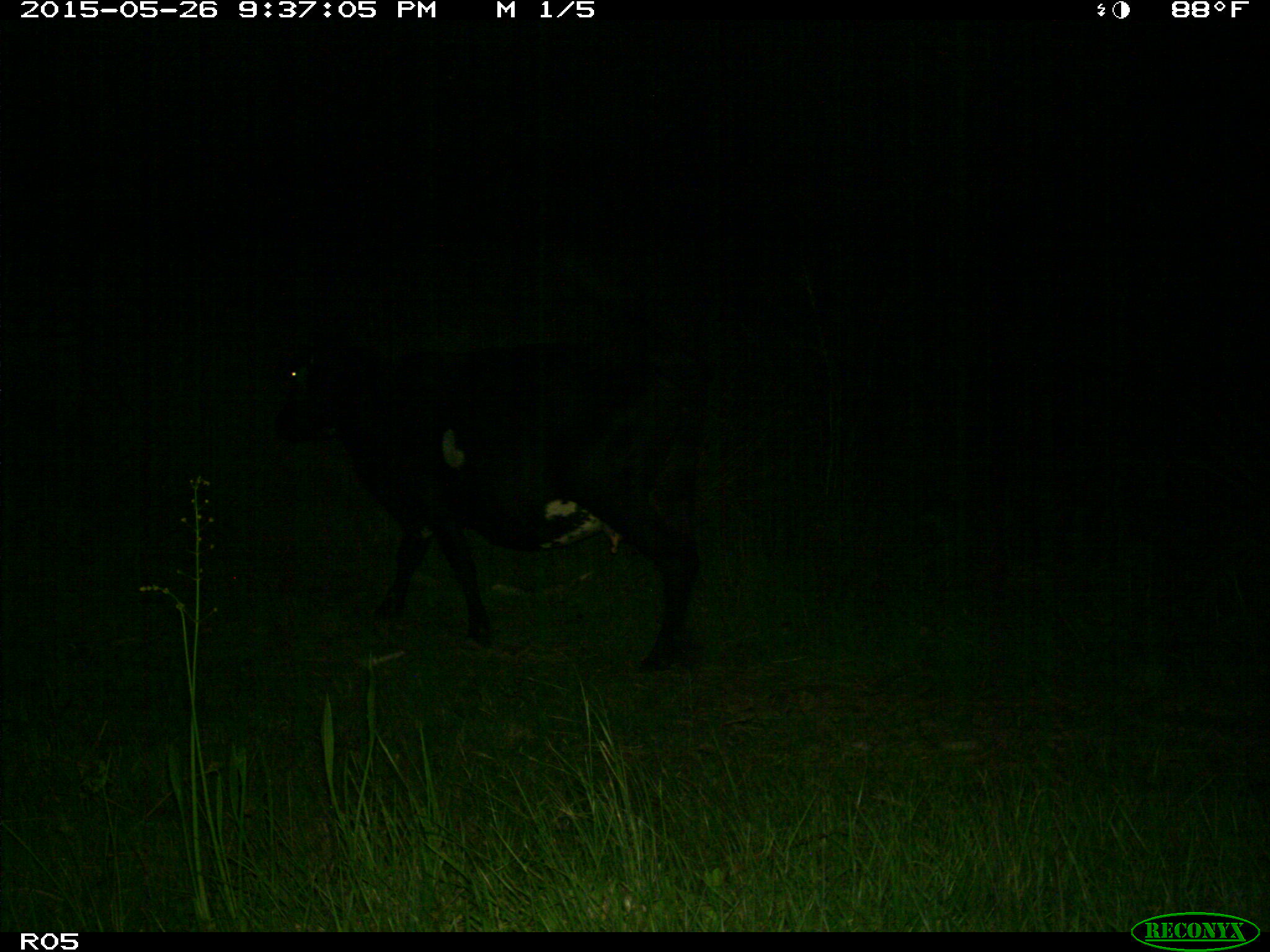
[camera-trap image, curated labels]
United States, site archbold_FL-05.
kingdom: Animalia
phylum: Chordata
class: Mammalia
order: Artiodactyla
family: Bovidae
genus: Bos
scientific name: Bos taurus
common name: domestic cow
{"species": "Bos taurus (domestic cow)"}